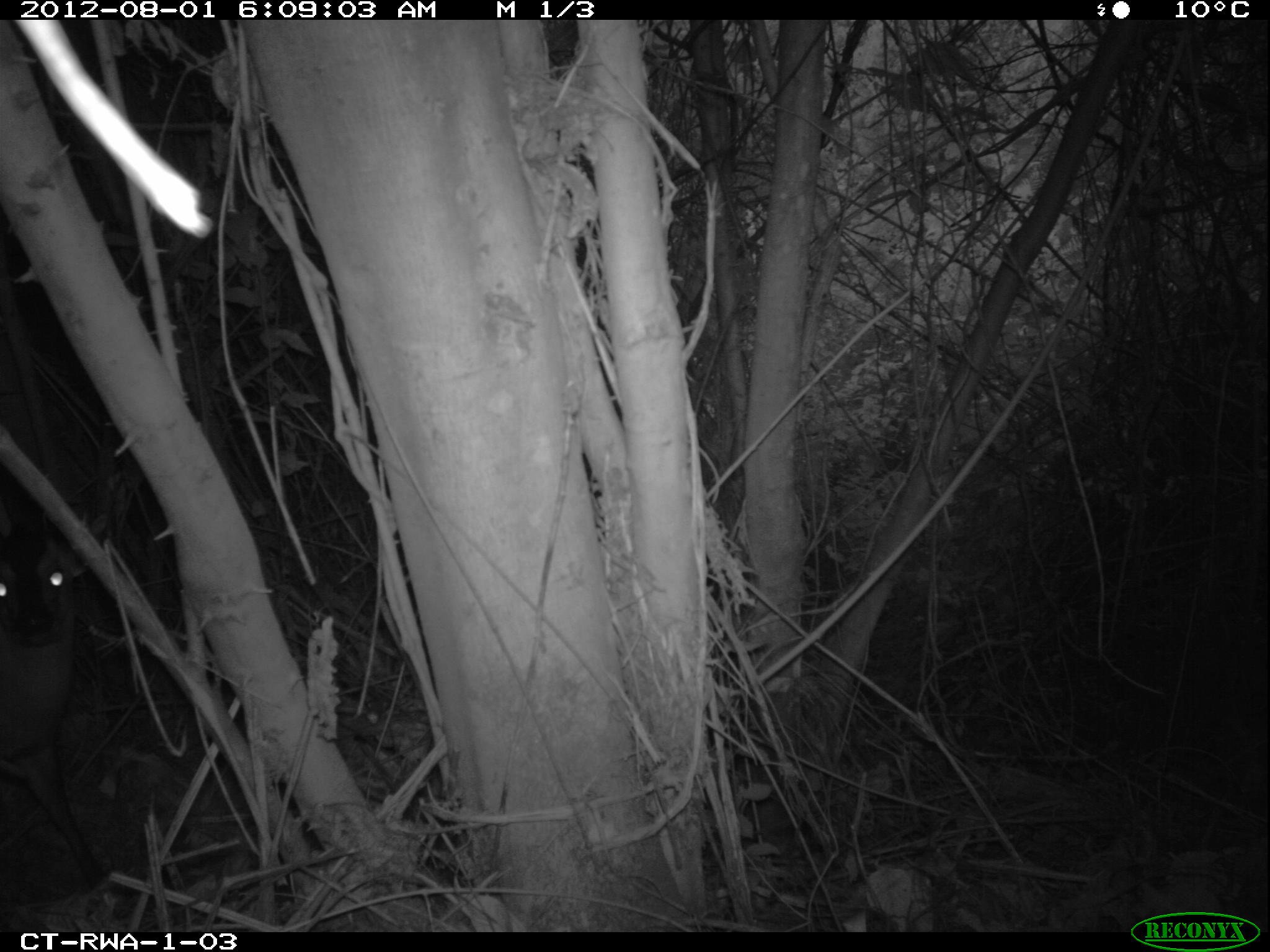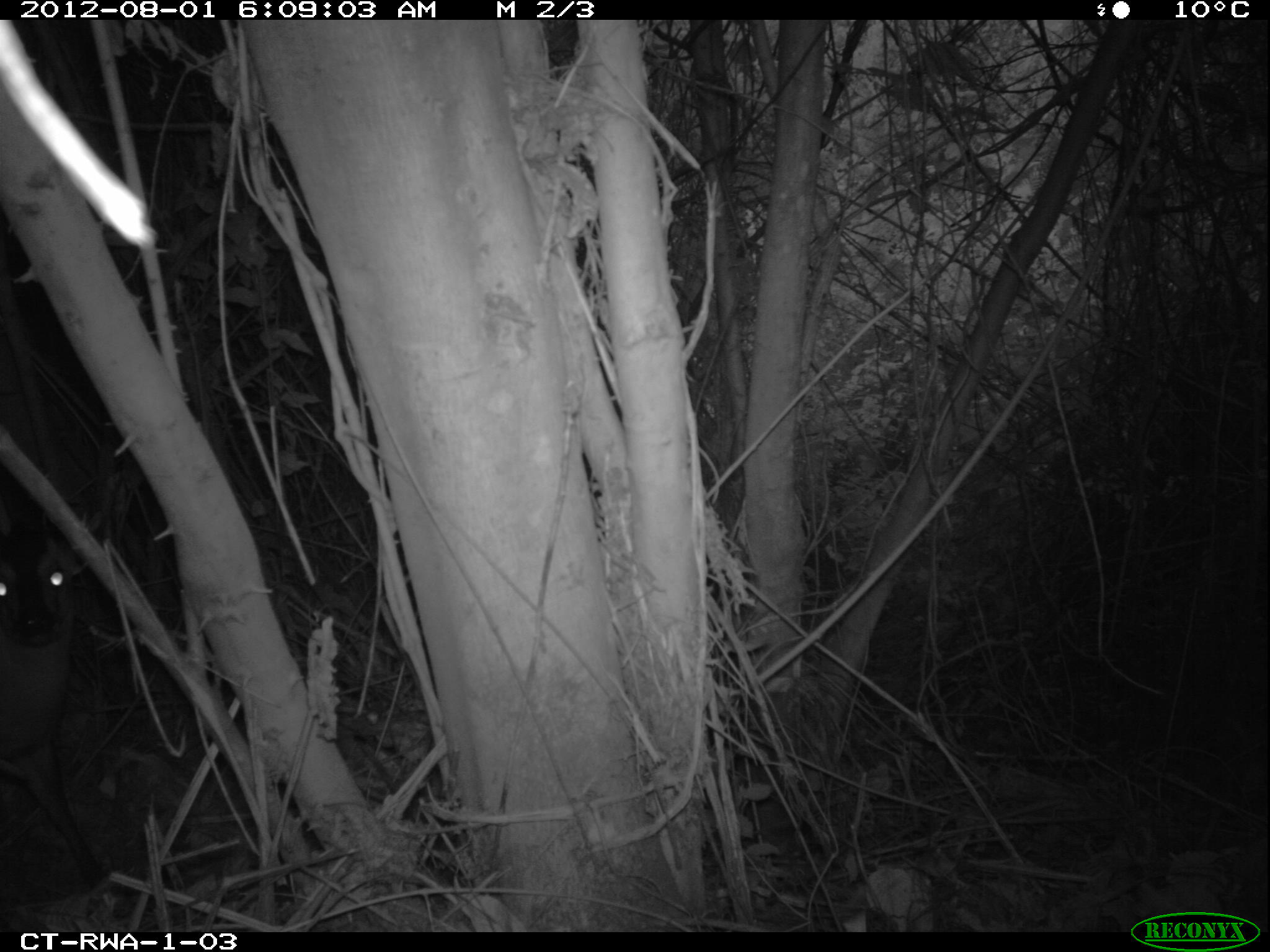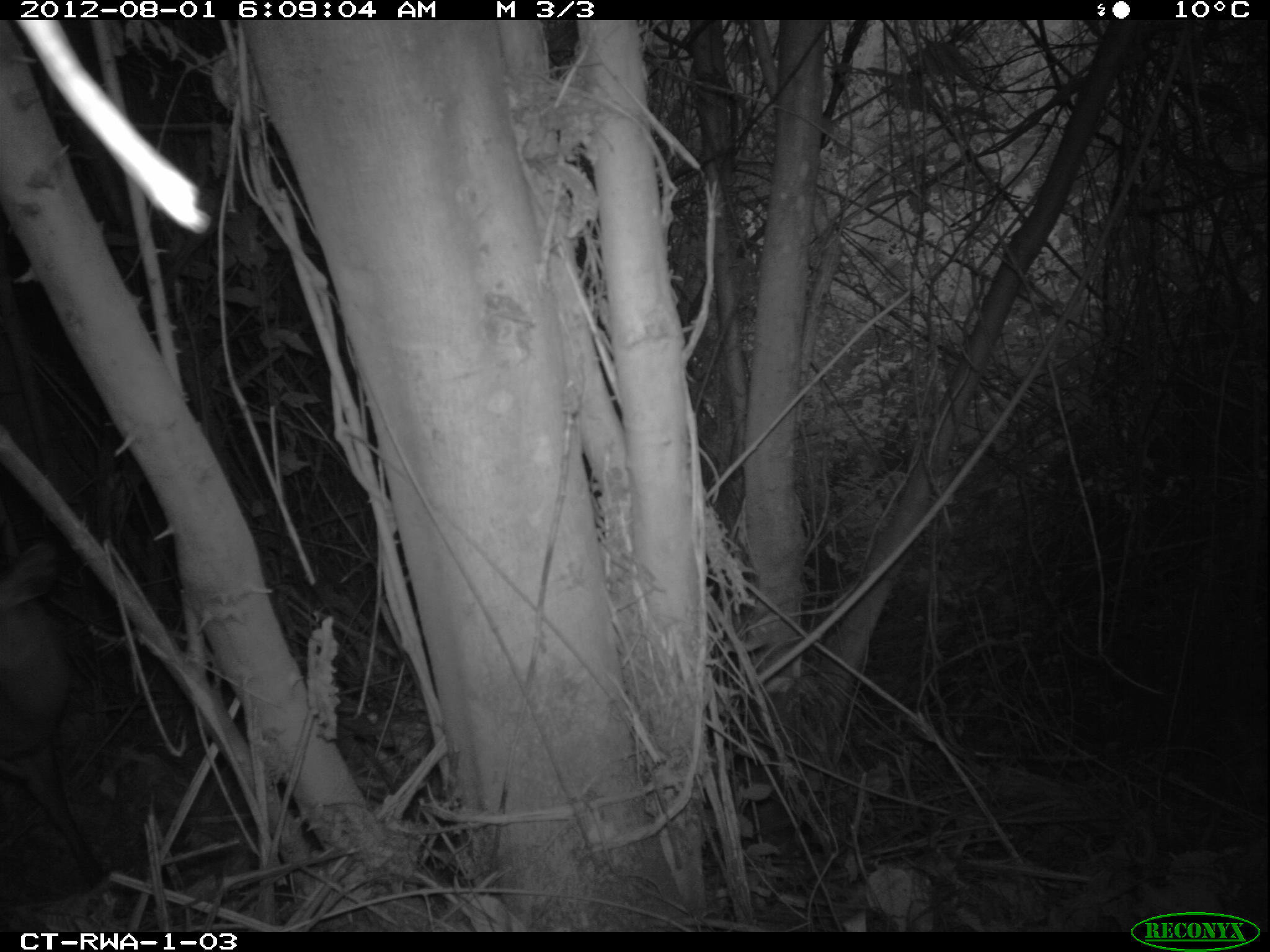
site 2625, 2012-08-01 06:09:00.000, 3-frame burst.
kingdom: Animalia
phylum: Chordata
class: Mammalia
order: Artiodactyla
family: Bovidae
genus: Cephalophus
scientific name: Cephalophus nigrifrons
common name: black-fronted duiker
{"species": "Cephalophus nigrifrons (black-fronted duiker)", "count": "1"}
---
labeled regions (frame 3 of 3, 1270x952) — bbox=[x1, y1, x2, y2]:
cephalophus nigrifrons: bbox=[1, 544, 113, 894]